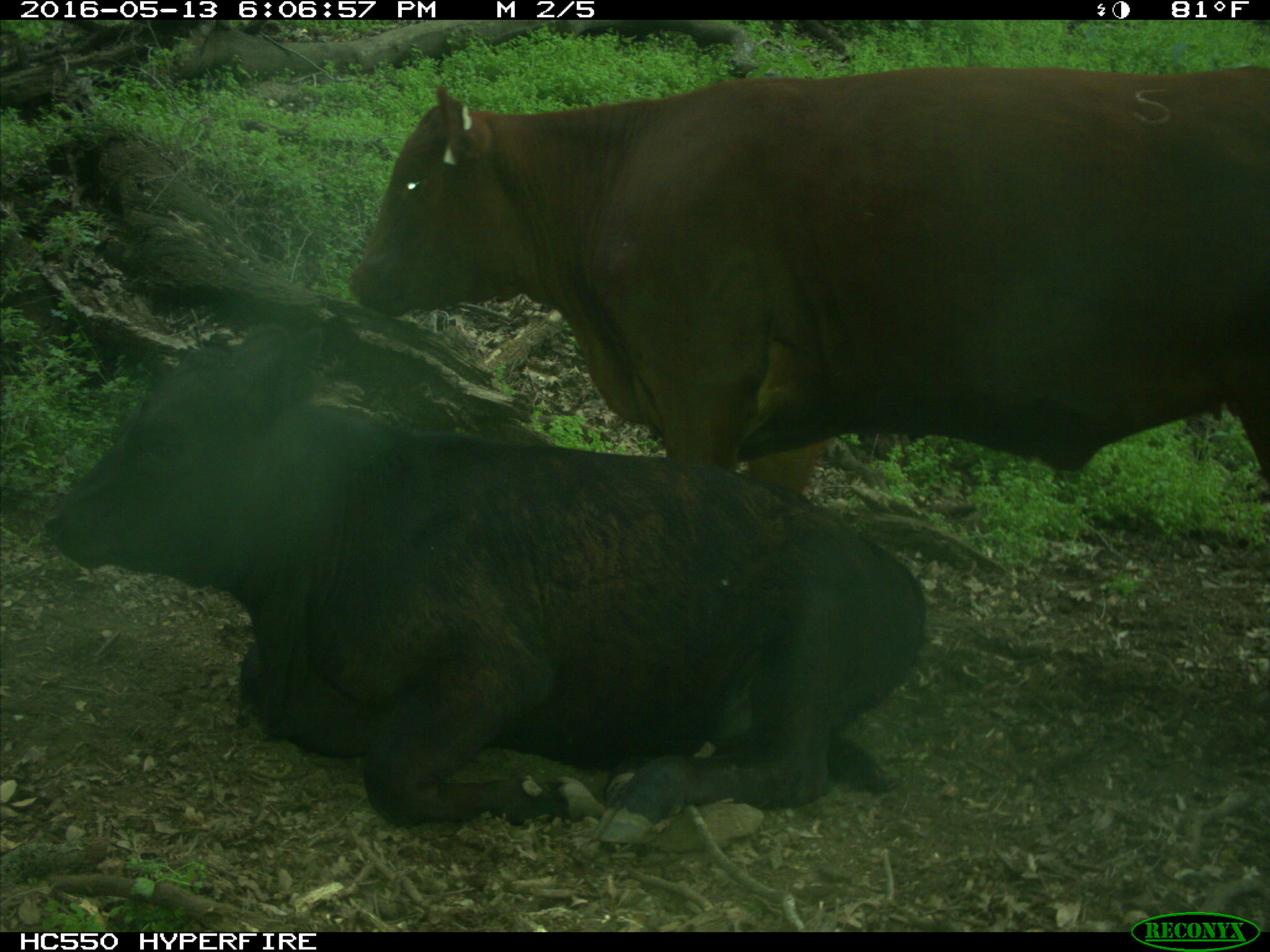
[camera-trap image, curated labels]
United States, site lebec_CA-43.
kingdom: Animalia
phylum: Chordata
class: Mammalia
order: Artiodactyla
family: Bovidae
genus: Bos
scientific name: Bos taurus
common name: domestic cow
Bos taurus (domestic cow).